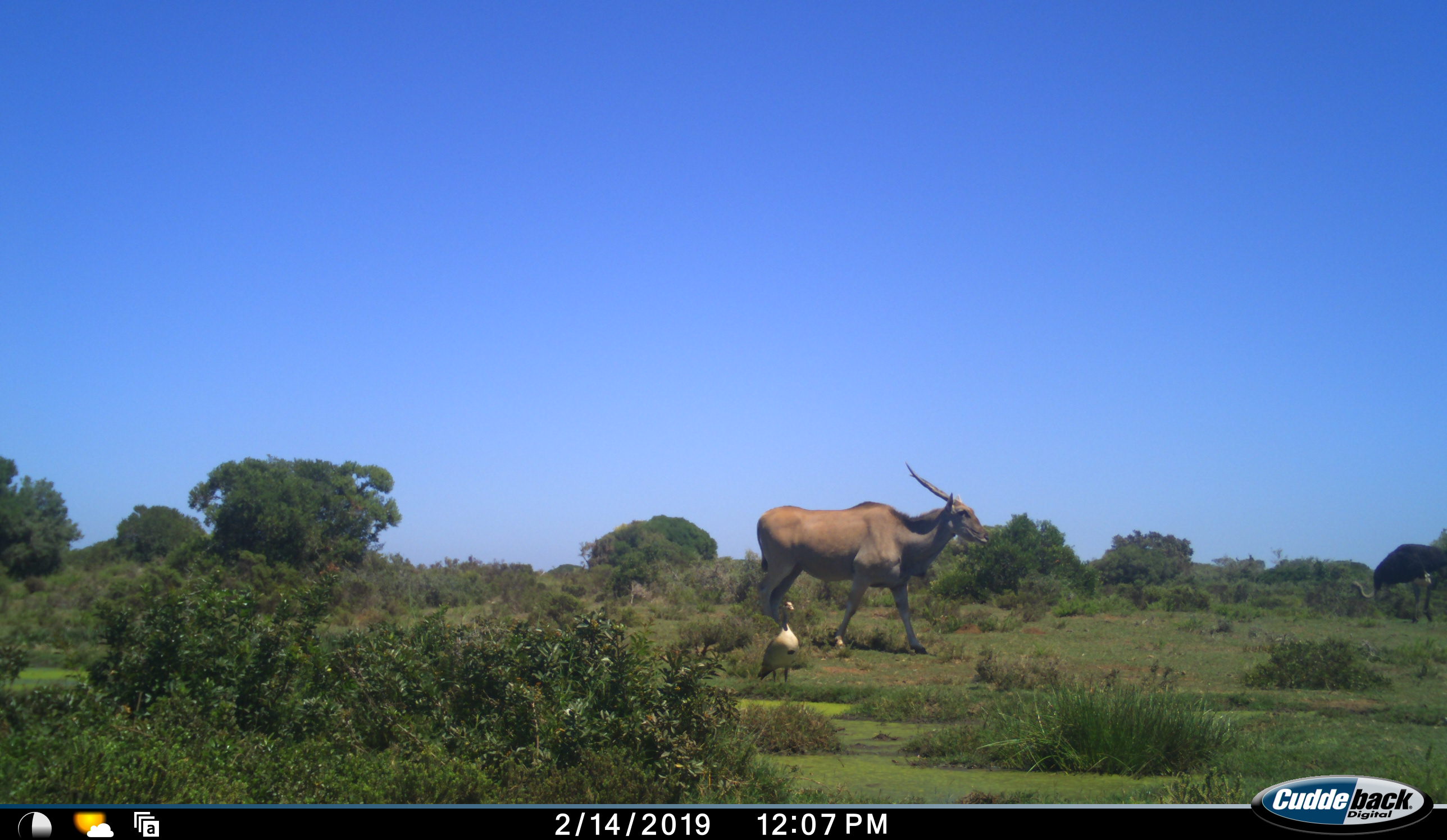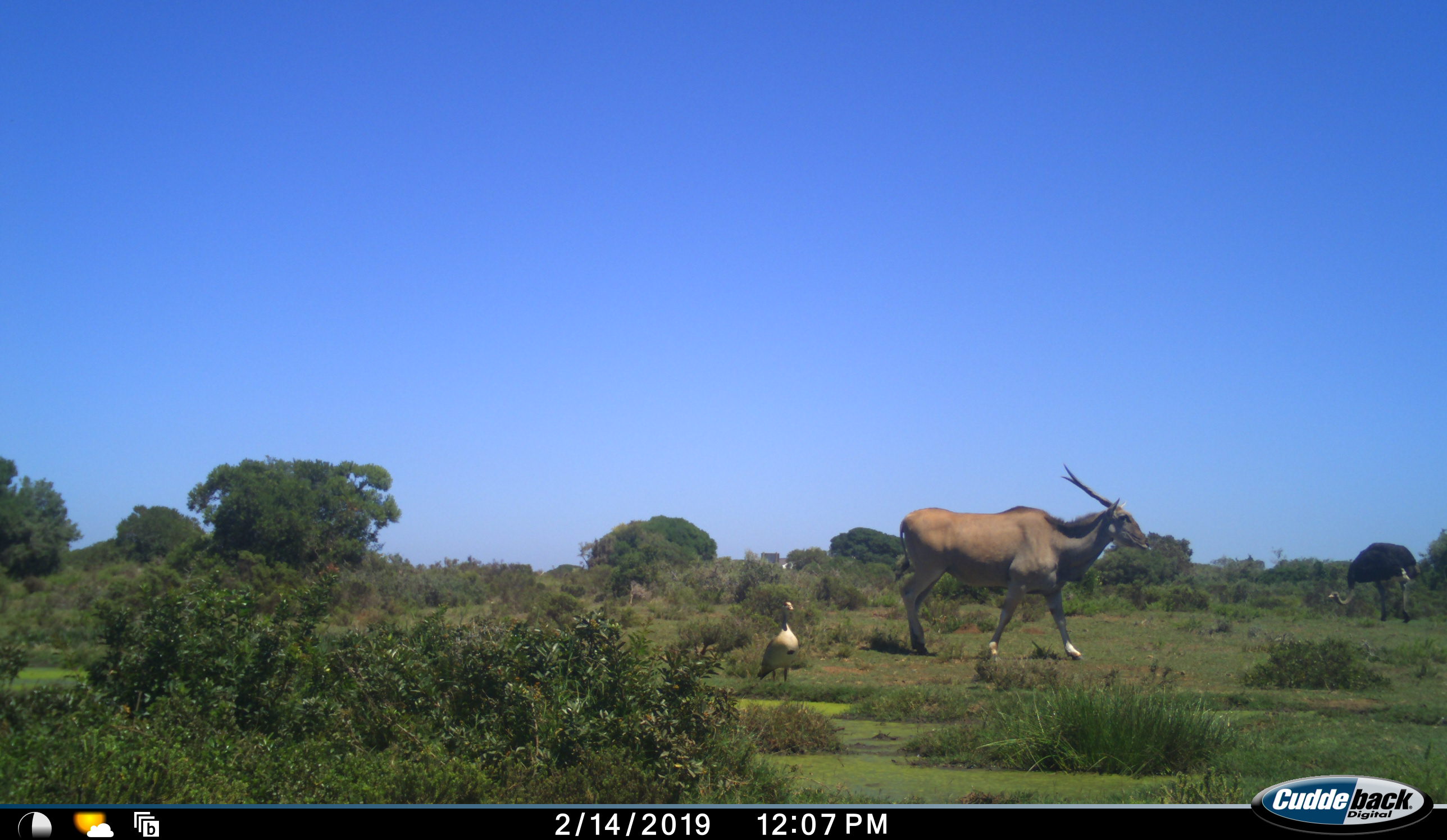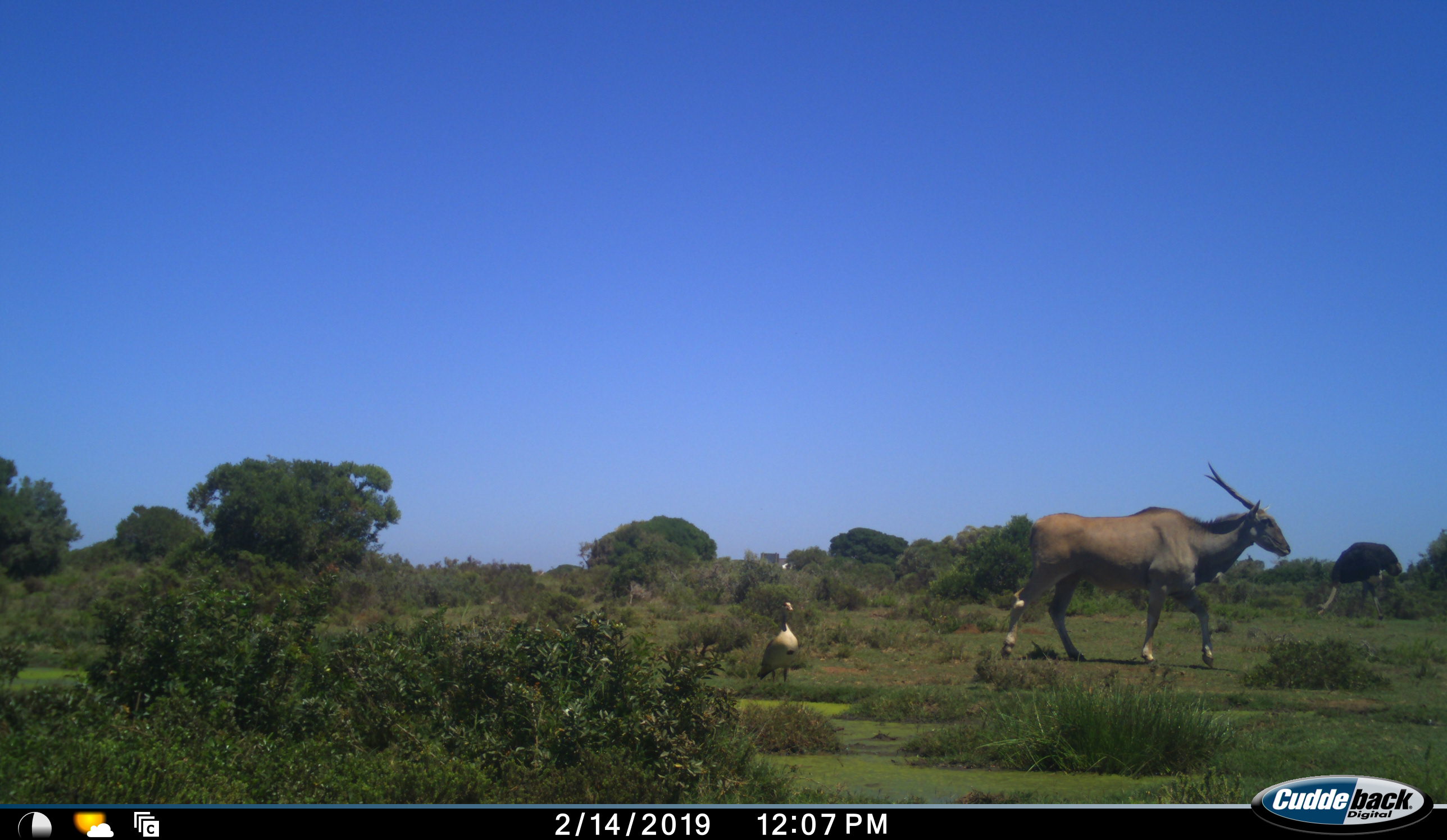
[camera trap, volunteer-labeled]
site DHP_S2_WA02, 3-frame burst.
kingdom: Animalia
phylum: Chordata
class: Mammalia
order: Artiodactyla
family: Bovidae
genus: Tragelaphus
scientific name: Tragelaphus oryx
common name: eland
Eland (Tragelaphus oryx), count 1. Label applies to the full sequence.